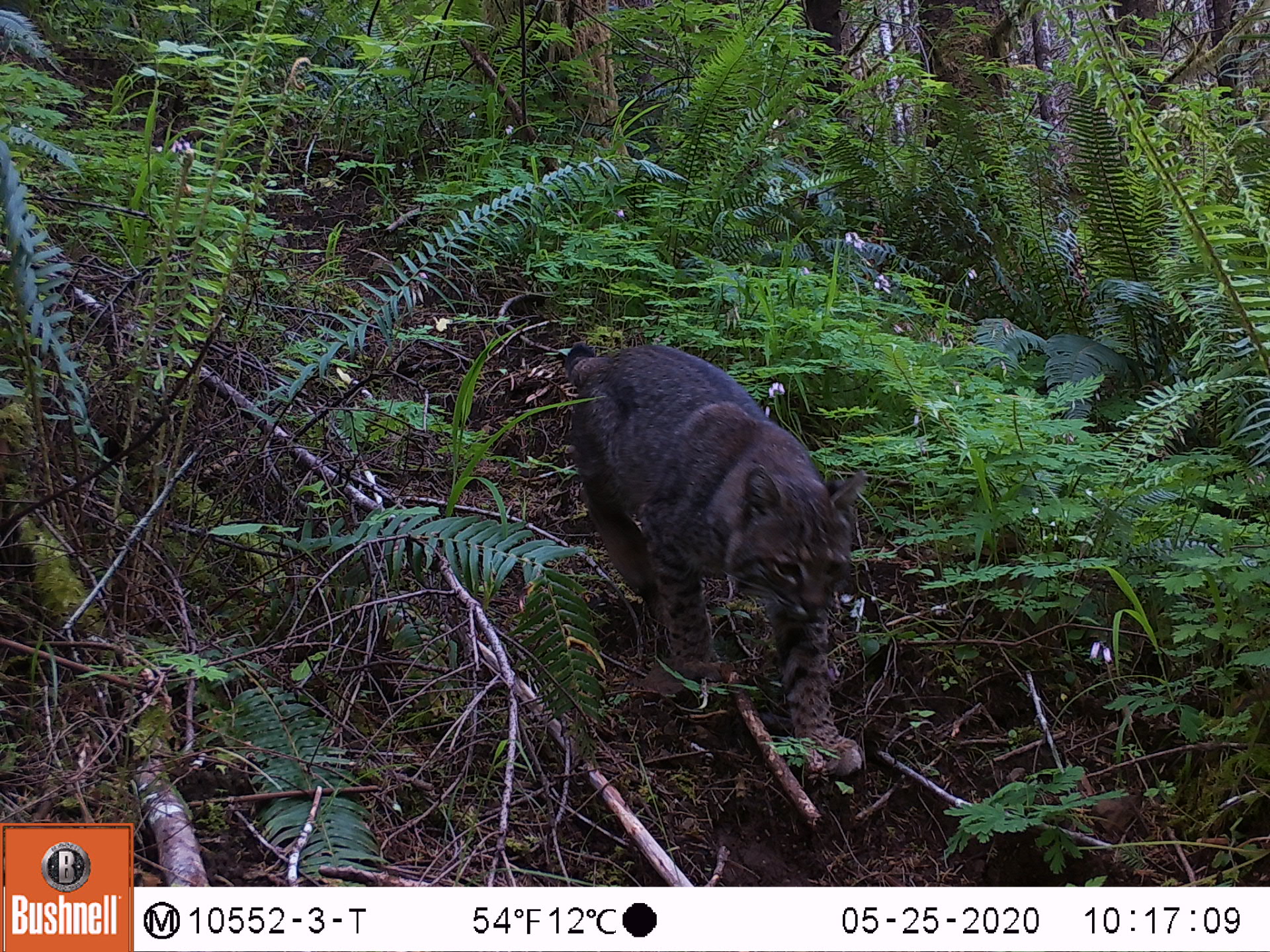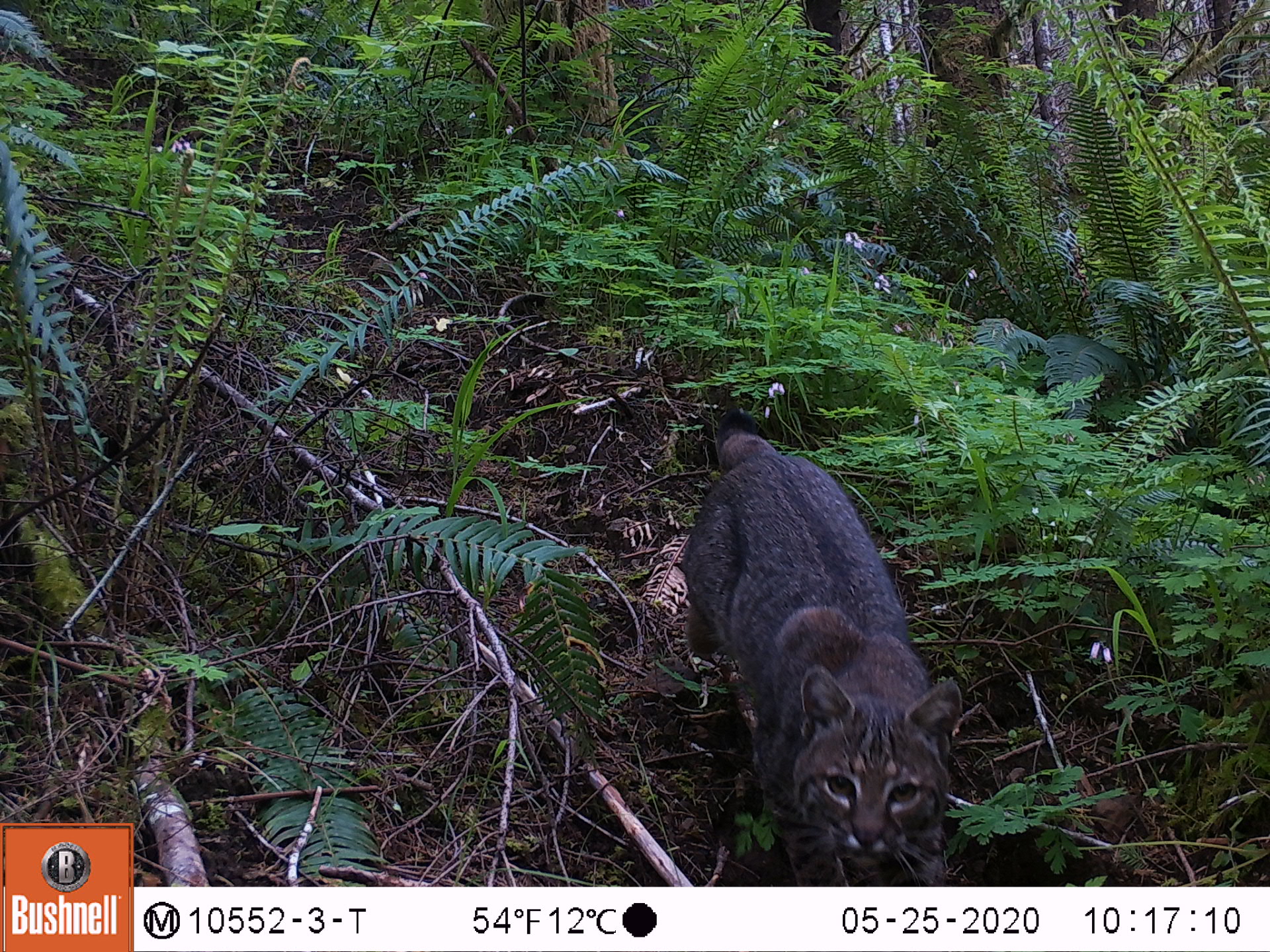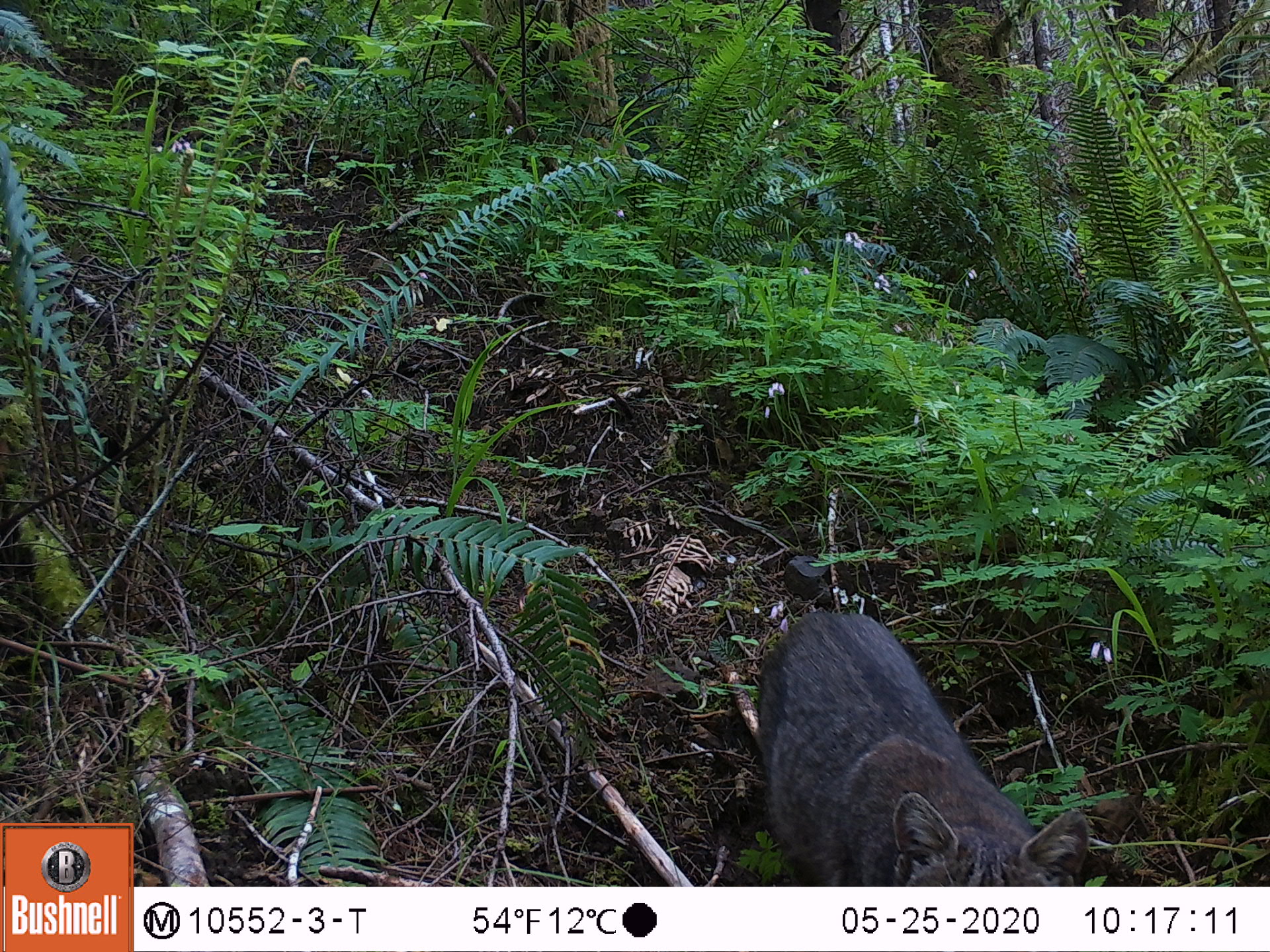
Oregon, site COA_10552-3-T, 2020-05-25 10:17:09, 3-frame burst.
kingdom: Animalia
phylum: Chordata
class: Mammalia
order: Carnivora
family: Felidae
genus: Lynx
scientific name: Lynx rufus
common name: bobcat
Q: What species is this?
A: Bobcat (Lynx rufus).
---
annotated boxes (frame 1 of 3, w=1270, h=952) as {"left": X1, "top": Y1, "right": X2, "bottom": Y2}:
bobcat: {"left": 537, "top": 336, "right": 883, "bottom": 792}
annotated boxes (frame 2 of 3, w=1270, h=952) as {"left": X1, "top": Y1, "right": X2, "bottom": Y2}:
bobcat: {"left": 673, "top": 405, "right": 980, "bottom": 883}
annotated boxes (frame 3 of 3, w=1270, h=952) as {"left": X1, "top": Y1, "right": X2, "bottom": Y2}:
bobcat: {"left": 745, "top": 591, "right": 1111, "bottom": 885}